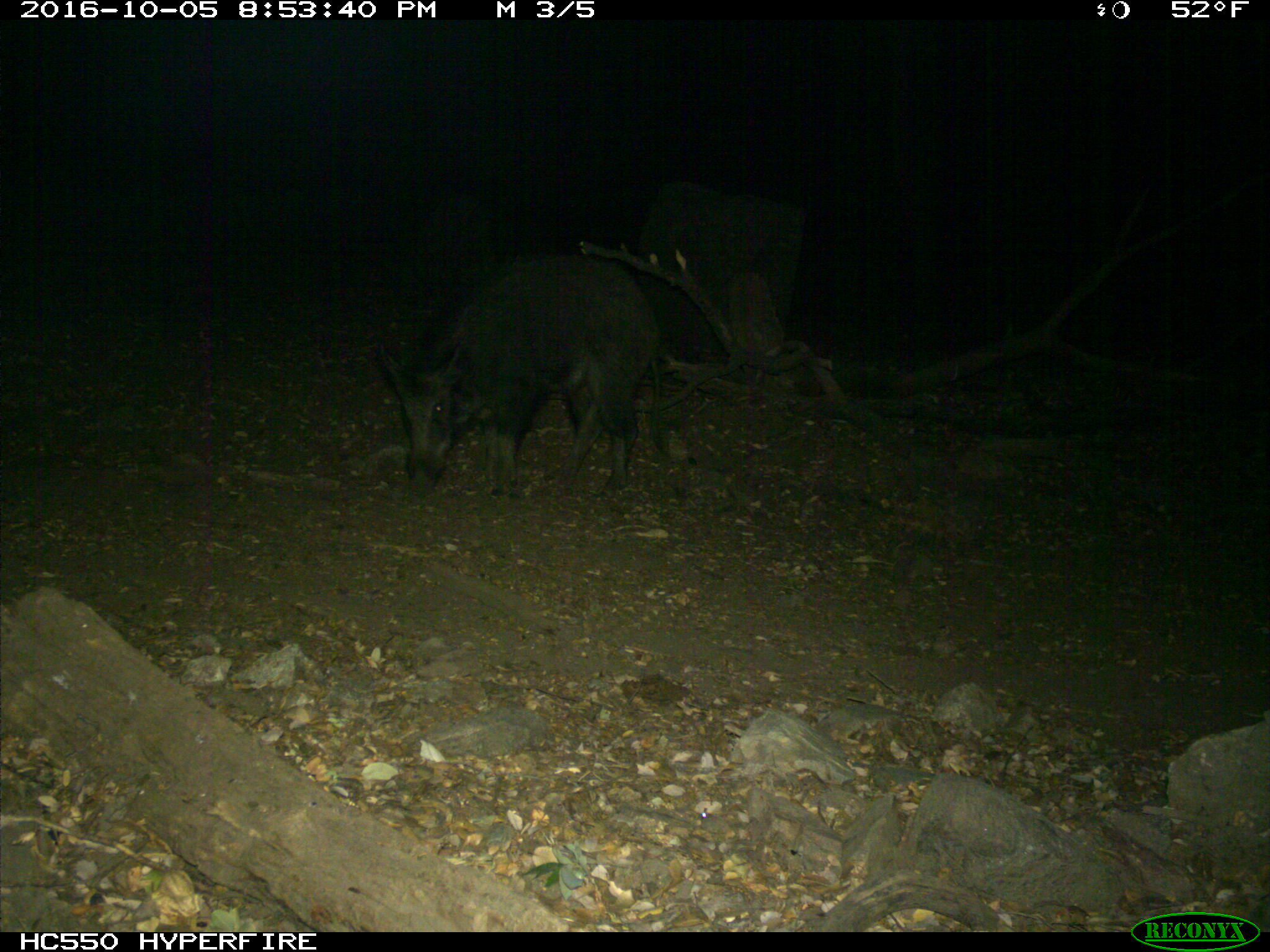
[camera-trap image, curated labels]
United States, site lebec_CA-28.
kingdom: Animalia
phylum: Chordata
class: Mammalia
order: Artiodactyla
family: Suidae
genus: Sus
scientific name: Sus scrofa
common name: wild boar